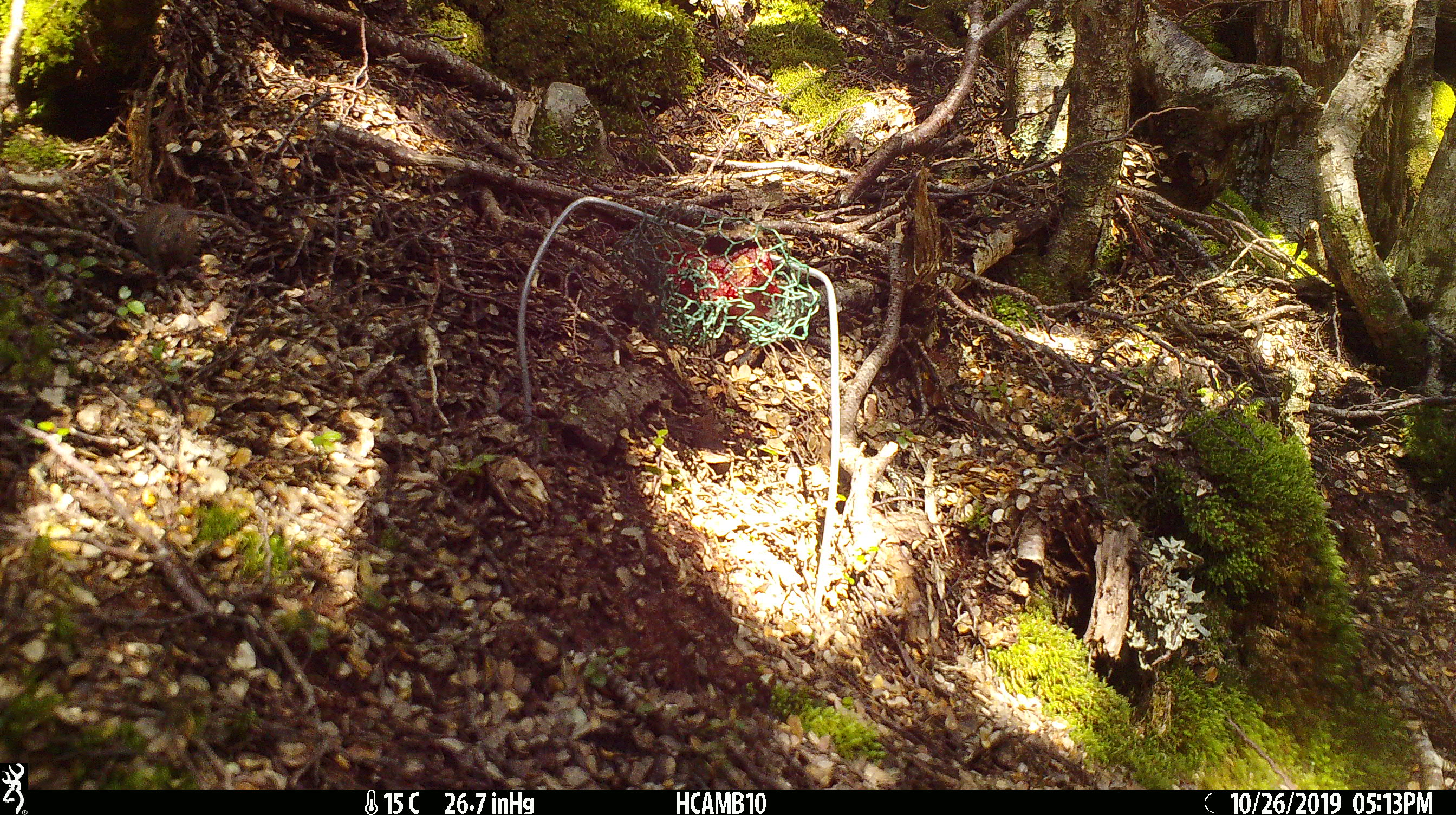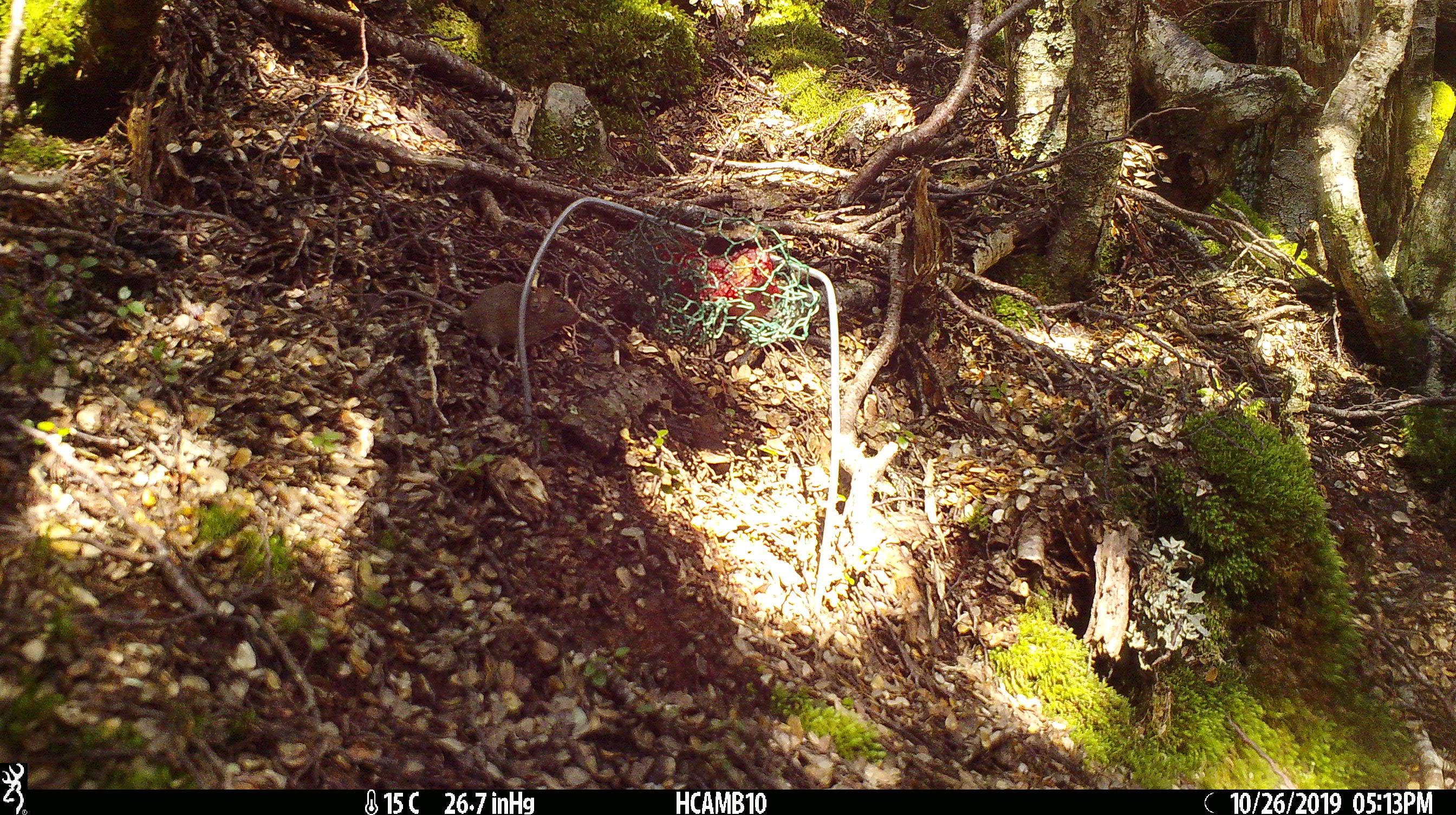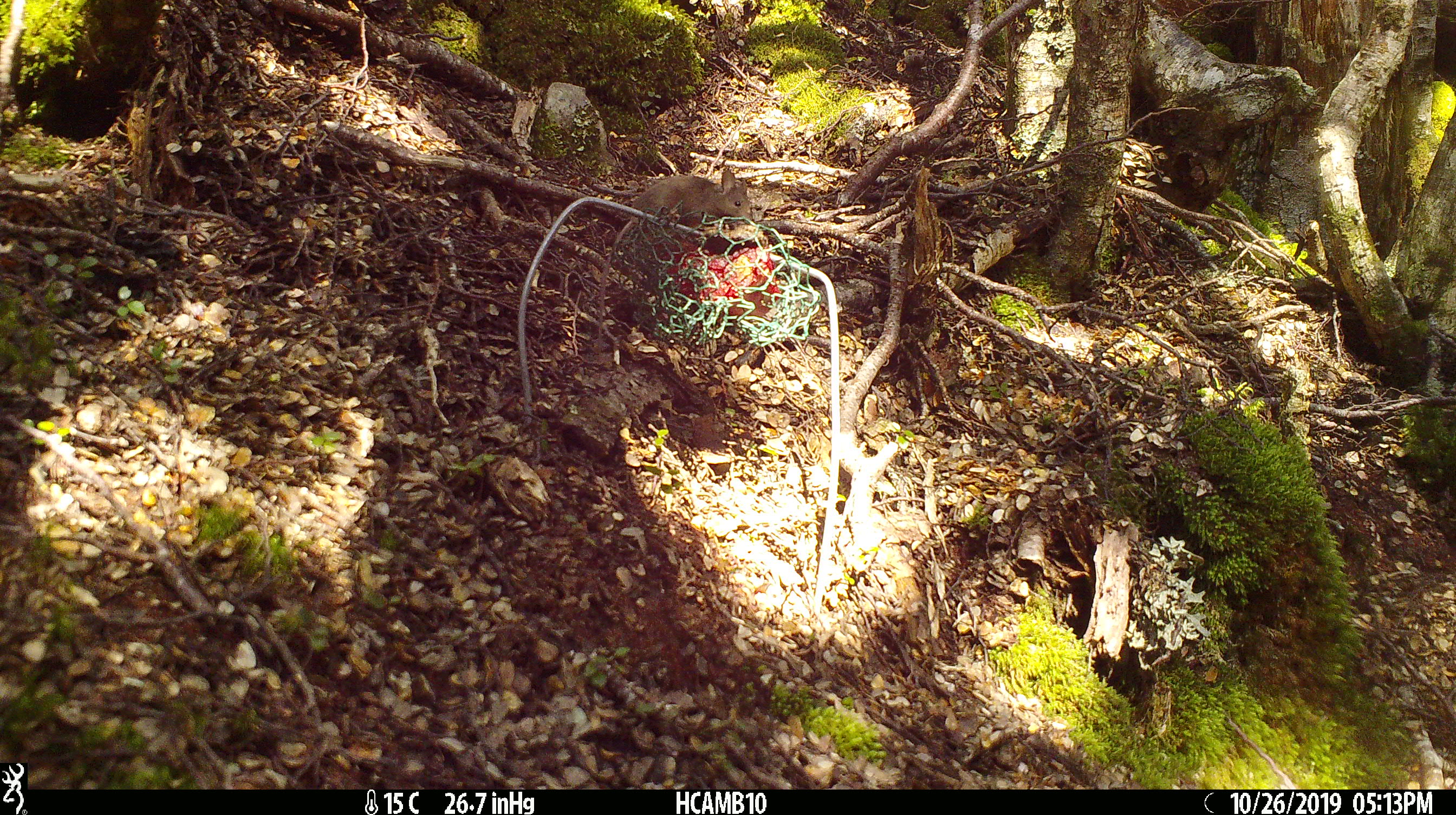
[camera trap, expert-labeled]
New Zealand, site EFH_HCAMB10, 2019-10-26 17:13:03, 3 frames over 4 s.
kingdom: Animalia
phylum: Chordata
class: Mammalia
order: Rodentia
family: Muridae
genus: Mus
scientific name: Mus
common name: mouse